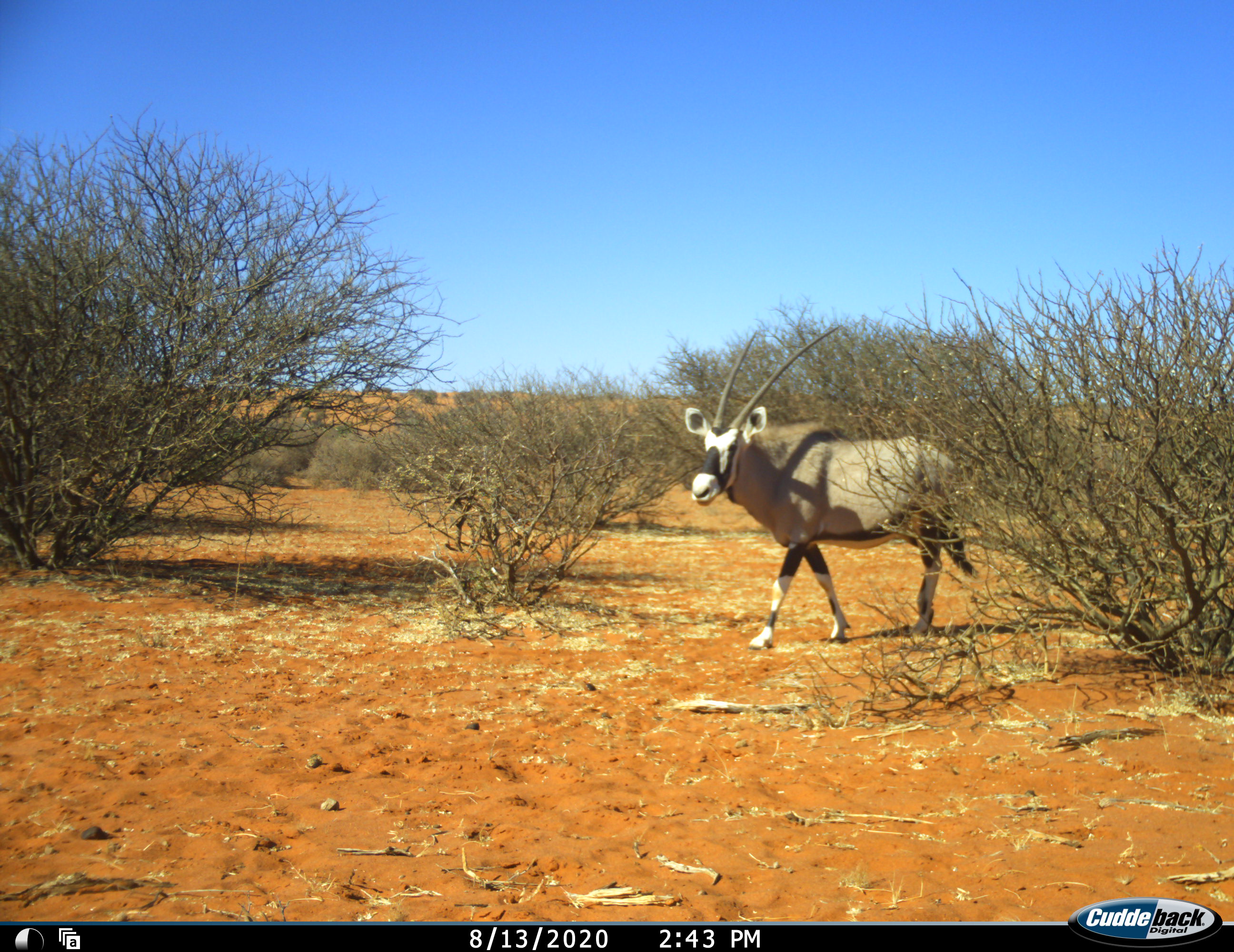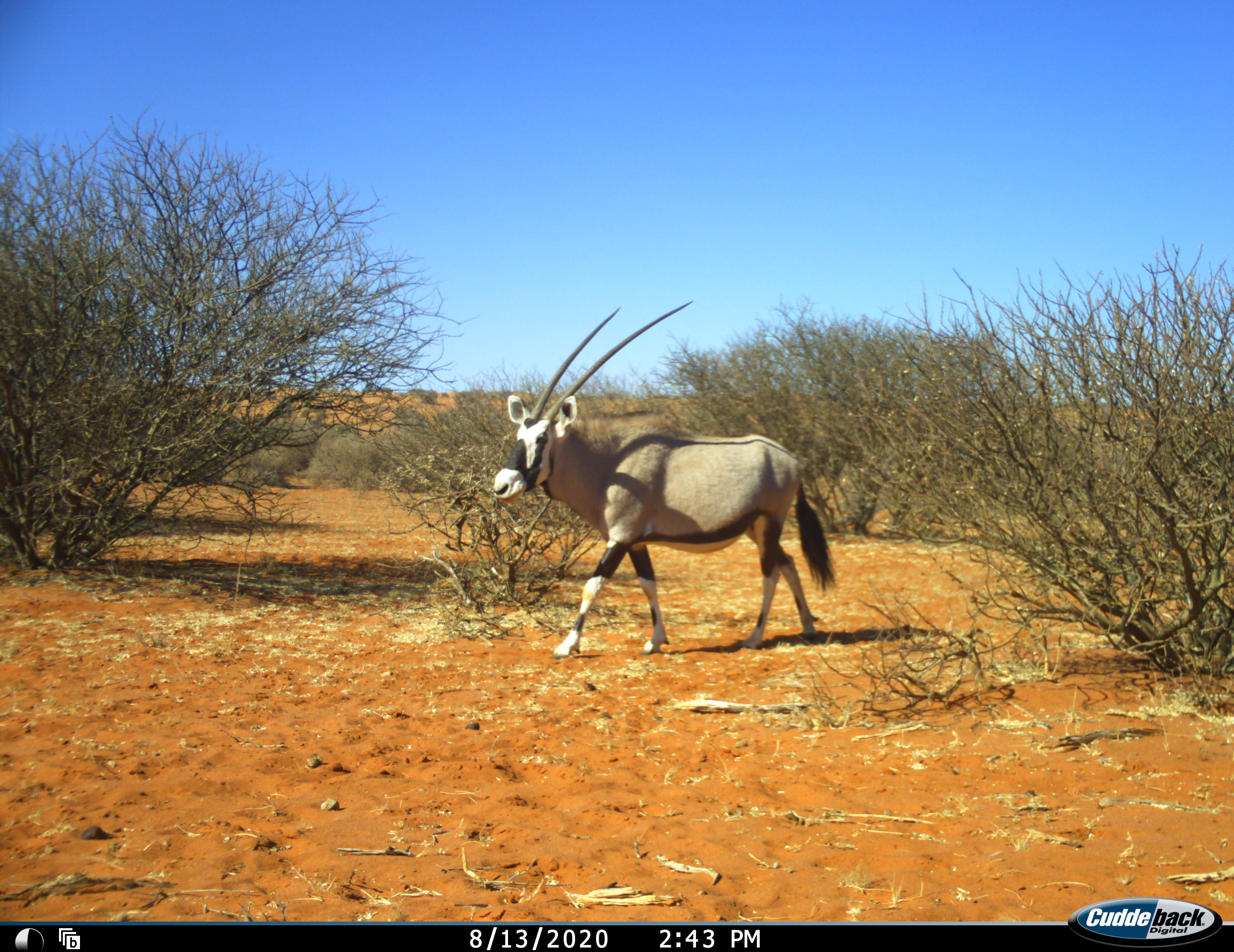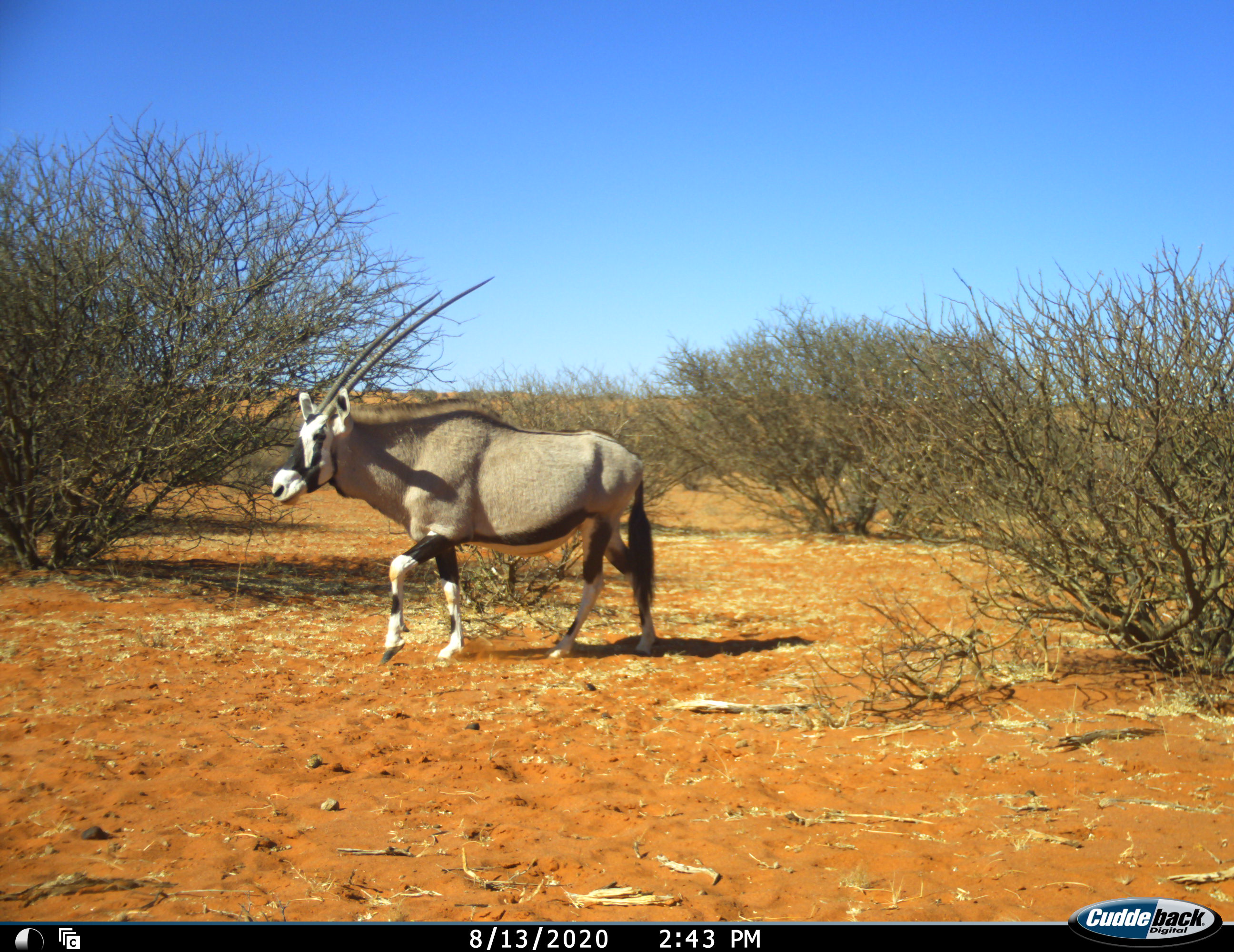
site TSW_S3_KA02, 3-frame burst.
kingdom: Animalia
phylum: Chordata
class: Mammalia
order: Artiodactyla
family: Bovidae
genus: Oryx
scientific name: Oryx gazella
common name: gemsbok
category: oryx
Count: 1.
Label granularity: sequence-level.